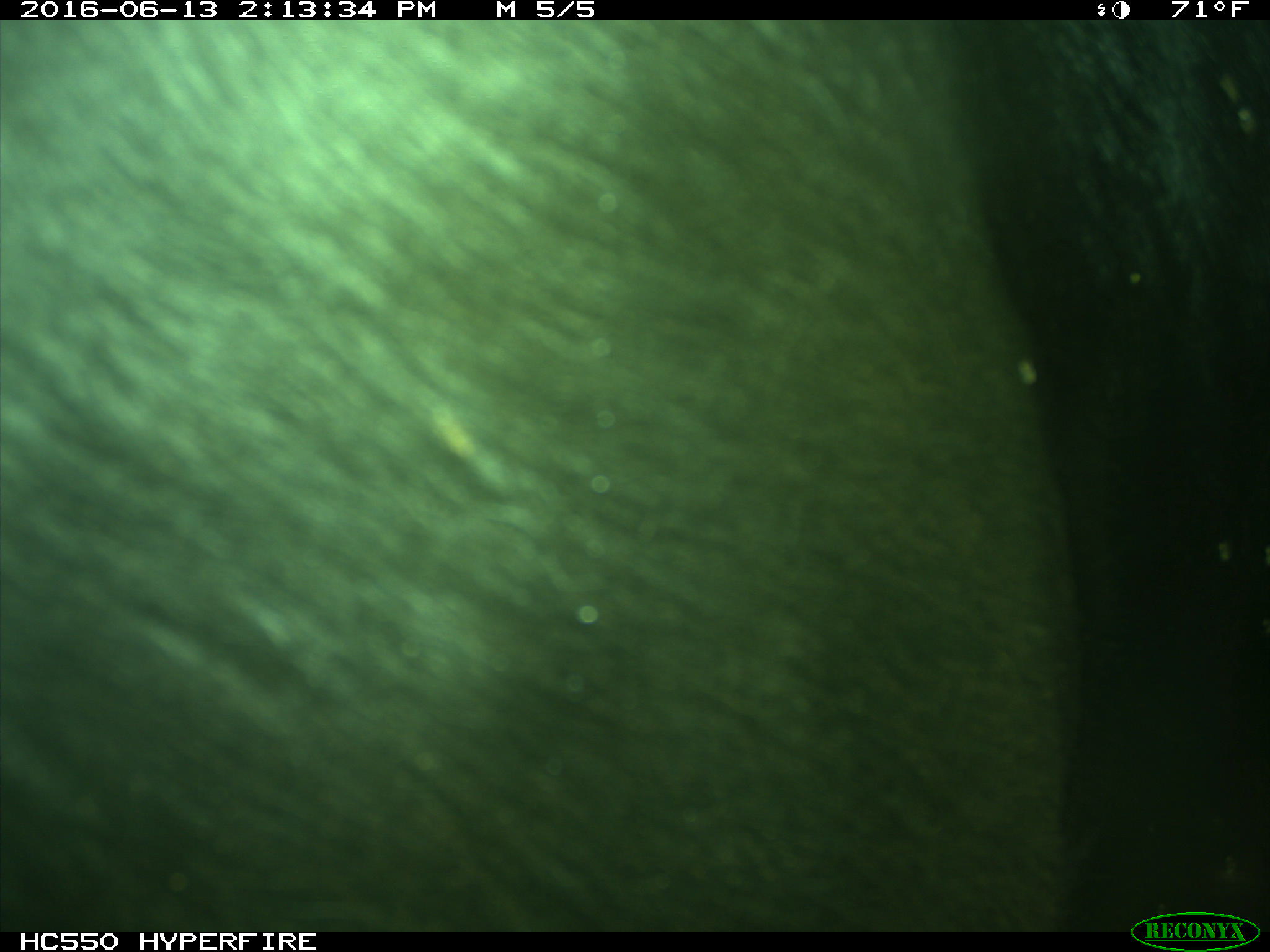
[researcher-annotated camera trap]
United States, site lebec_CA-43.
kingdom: Animalia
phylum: Chordata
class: Mammalia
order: Artiodactyla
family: Bovidae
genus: Bos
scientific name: Bos taurus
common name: domestic cow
Bos taurus (domestic cow).